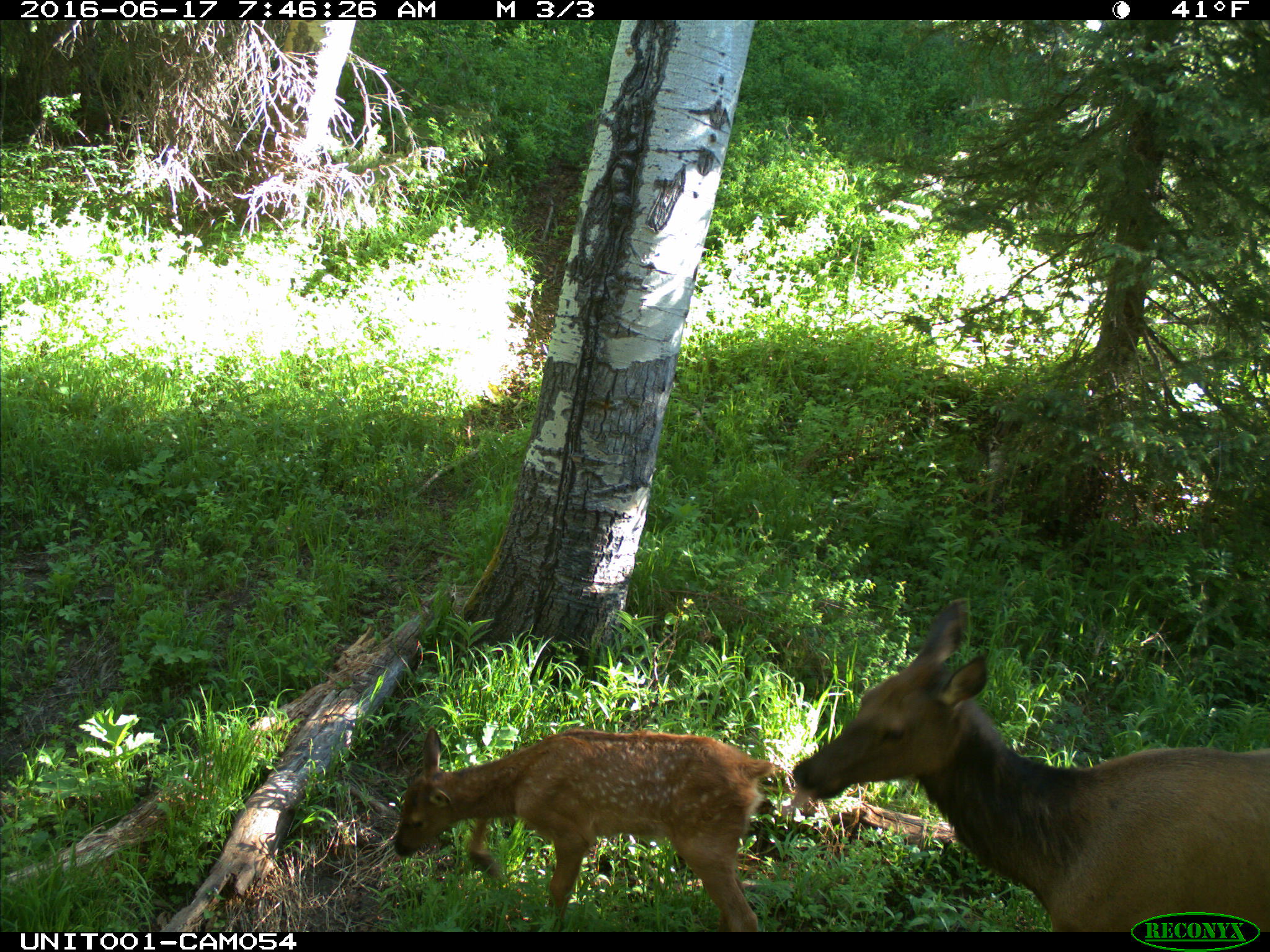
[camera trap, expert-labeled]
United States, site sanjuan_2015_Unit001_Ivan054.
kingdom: Animalia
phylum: Chordata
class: Mammalia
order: Artiodactyla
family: Cervidae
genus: Cervus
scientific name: Cervus elaphus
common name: red deer